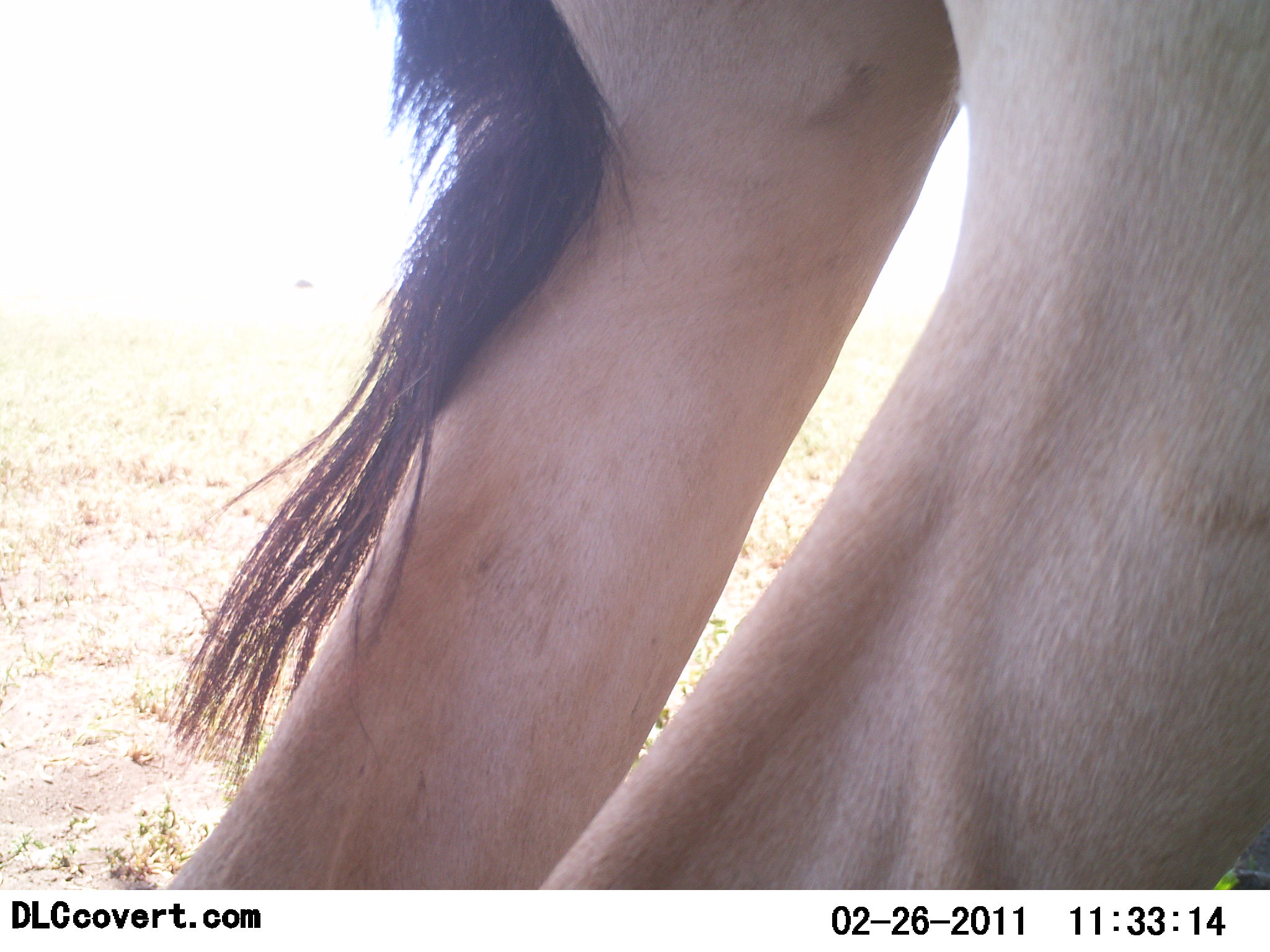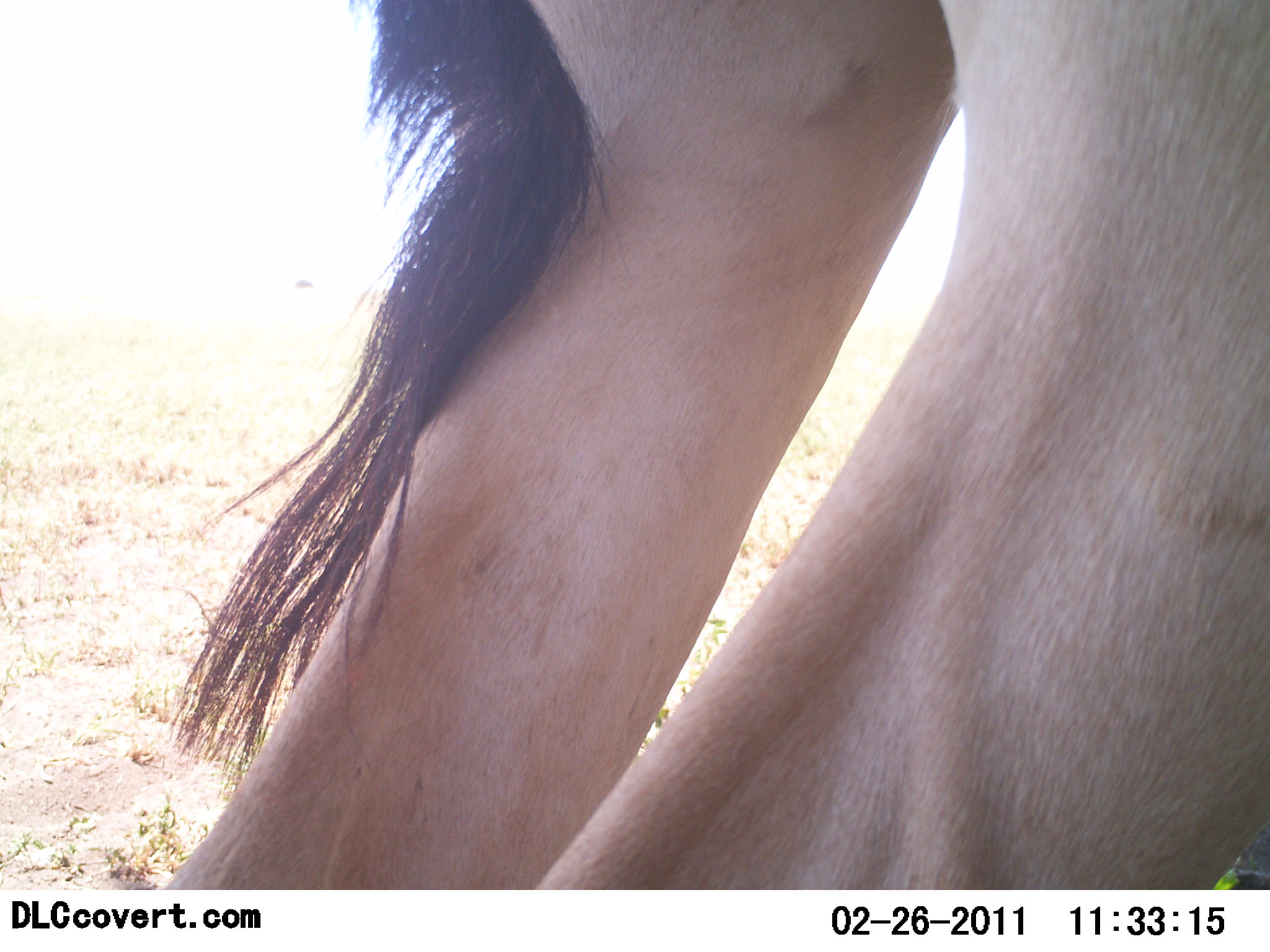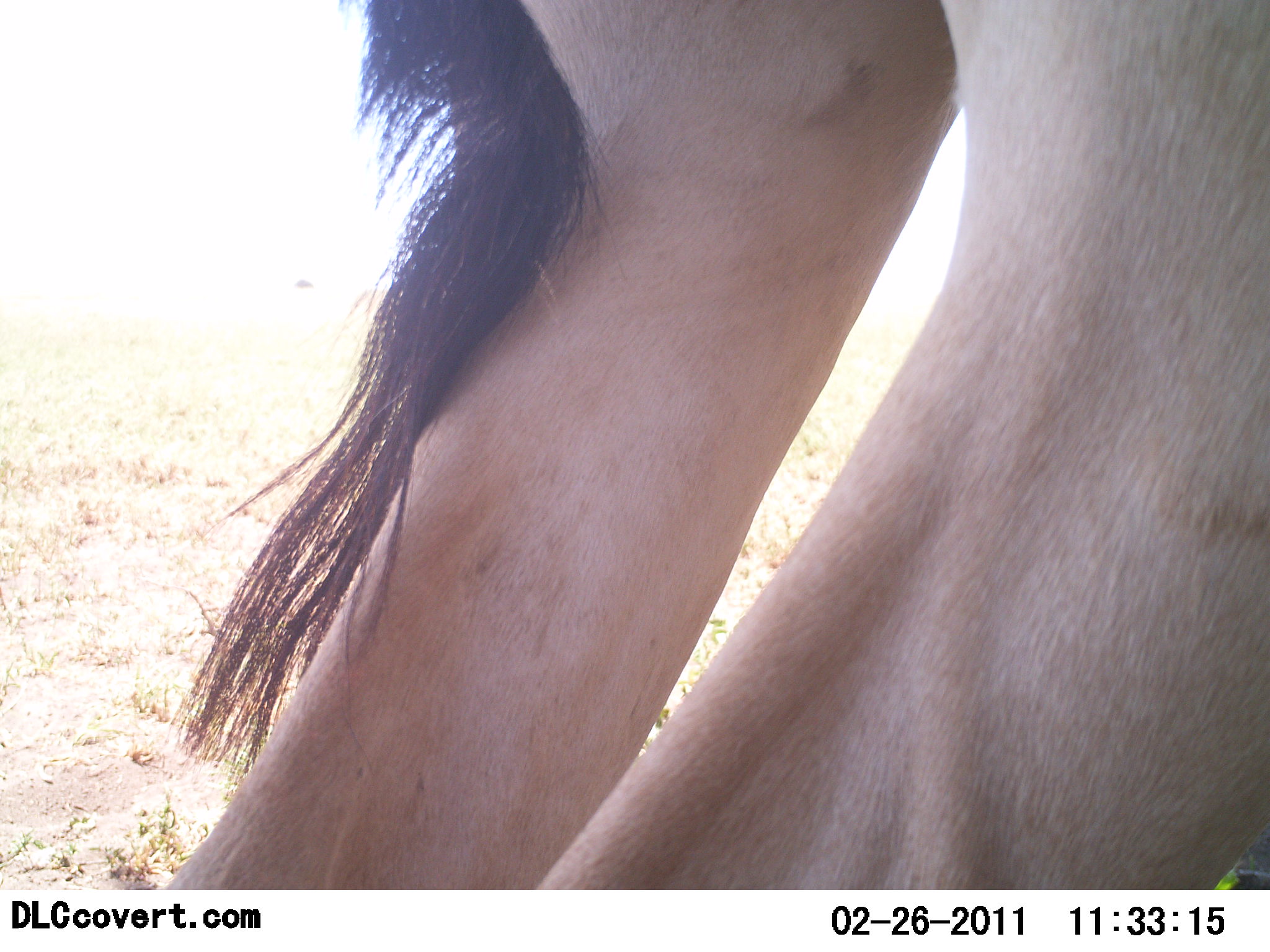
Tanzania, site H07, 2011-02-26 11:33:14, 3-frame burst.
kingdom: Animalia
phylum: Chordata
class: Mammalia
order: Artiodactyla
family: Bovidae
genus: Alcelaphus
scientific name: Alcelaphus buselaphus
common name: hartebeest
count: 1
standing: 100%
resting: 0%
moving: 0%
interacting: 0%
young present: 0%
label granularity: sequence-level